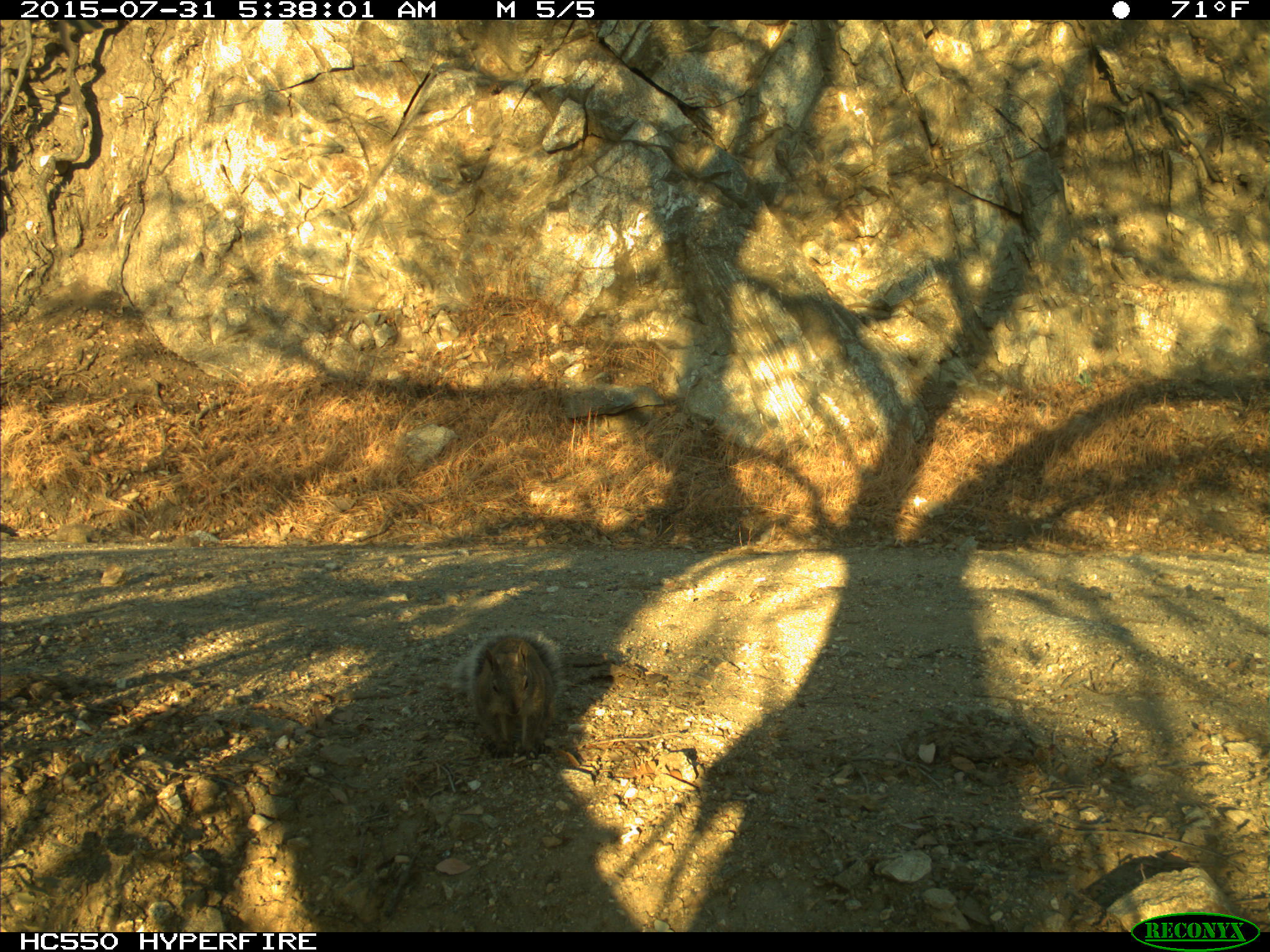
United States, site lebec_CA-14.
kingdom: Animalia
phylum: Chordata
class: Mammalia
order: Rodentia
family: Sciuridae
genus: Sciurus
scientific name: Sciurus carolinensis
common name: eastern gray squirrel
Sciurus carolinensis (eastern gray squirrel).